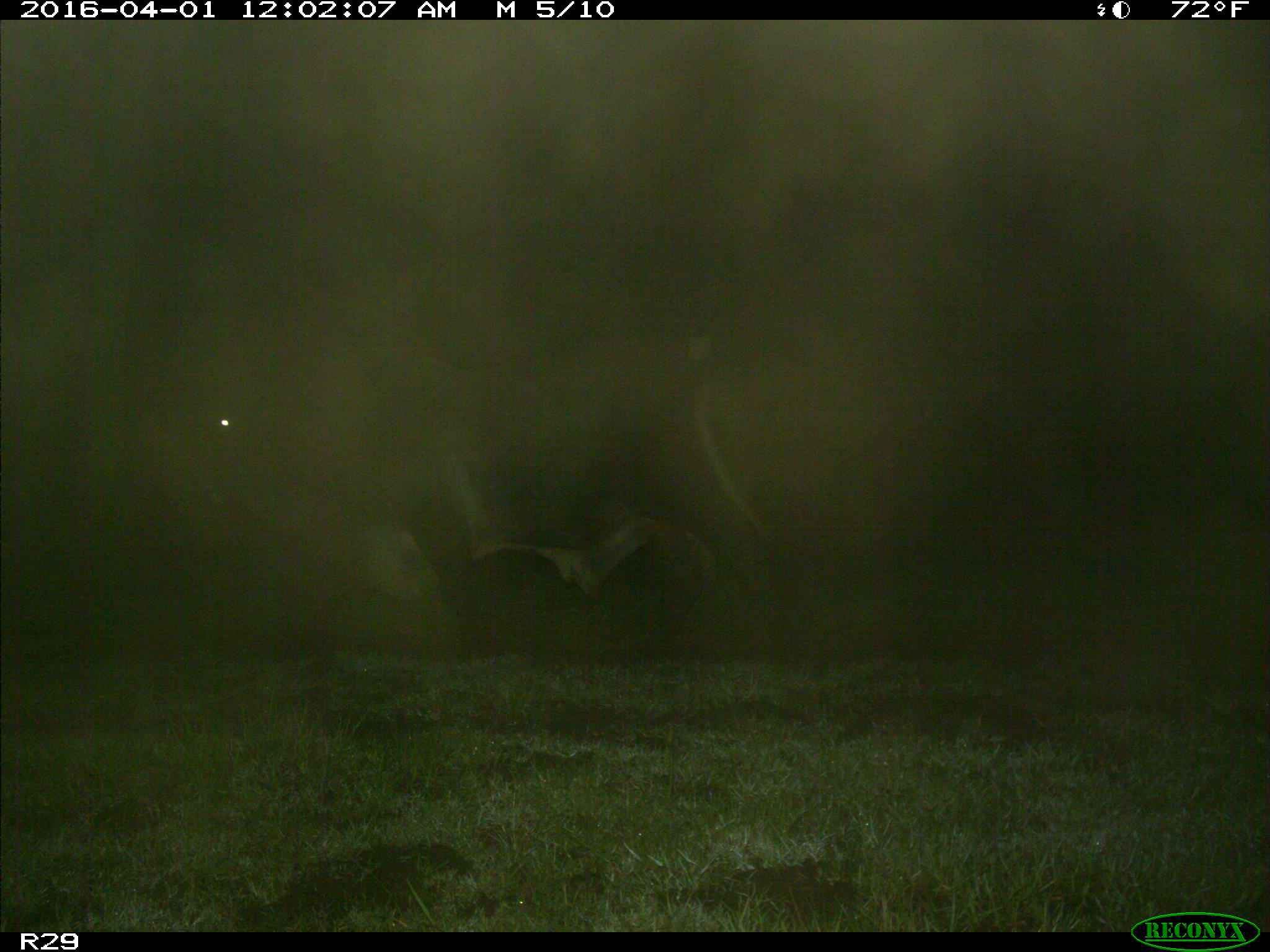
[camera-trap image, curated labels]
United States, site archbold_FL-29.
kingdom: Animalia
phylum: Chordata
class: Mammalia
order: Artiodactyla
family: Bovidae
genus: Bos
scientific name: Bos taurus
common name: domestic cow